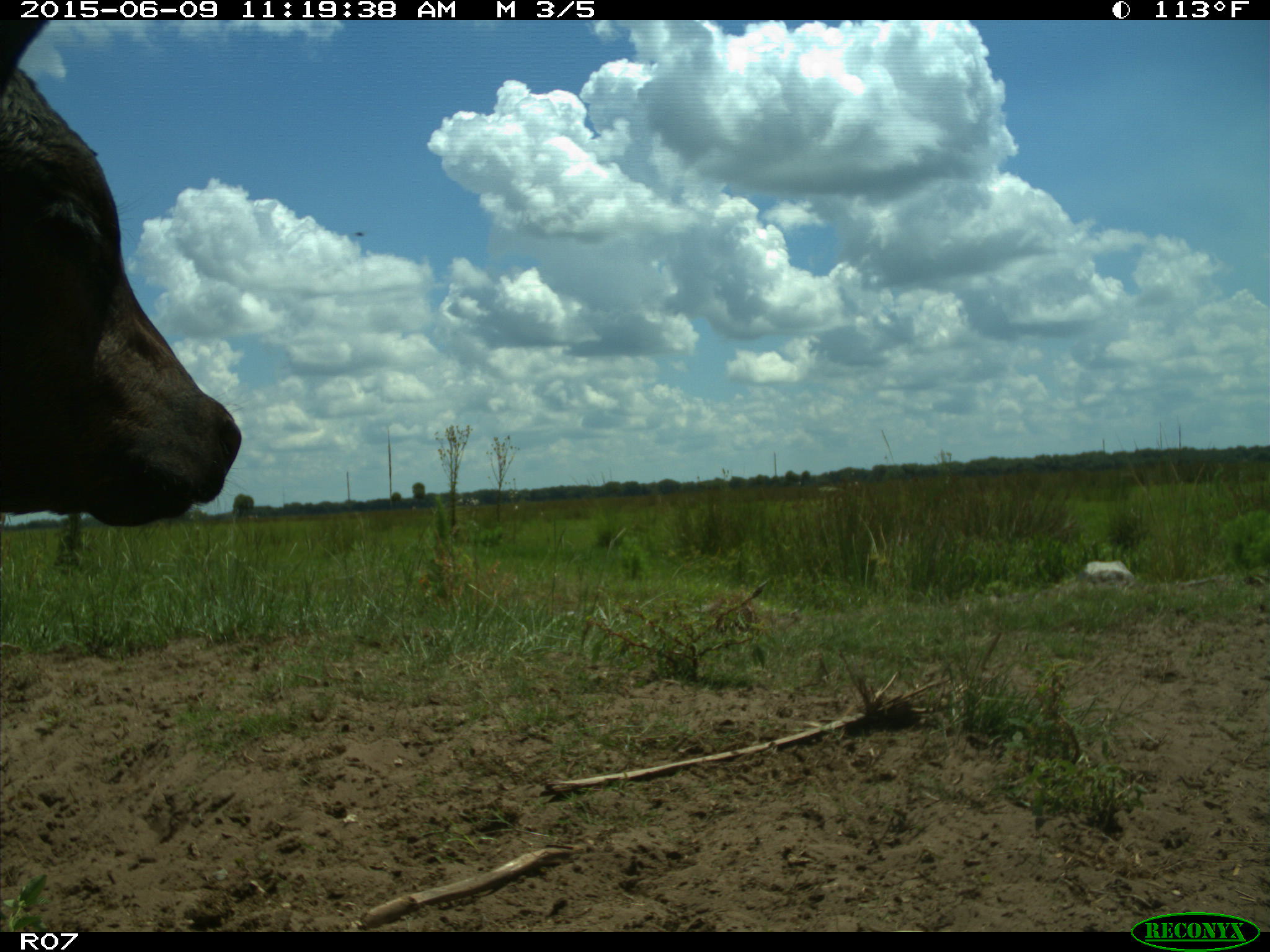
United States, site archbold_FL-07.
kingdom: Animalia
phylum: Chordata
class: Mammalia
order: Artiodactyla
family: Bovidae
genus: Bos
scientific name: Bos taurus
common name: domestic cow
Bos taurus (domestic cow).